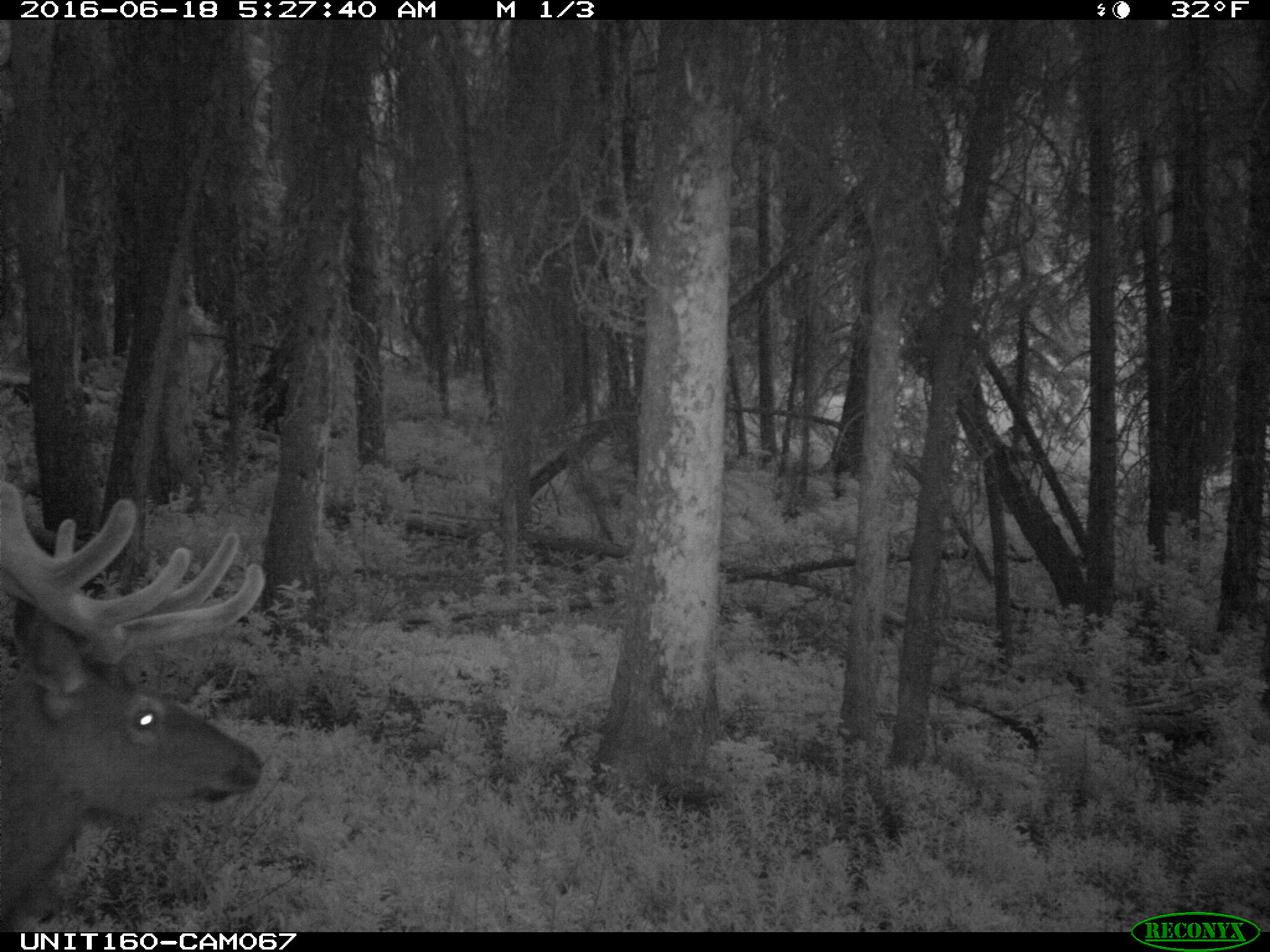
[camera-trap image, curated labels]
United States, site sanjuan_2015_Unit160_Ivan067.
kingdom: Animalia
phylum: Chordata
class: Mammalia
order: Artiodactyla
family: Cervidae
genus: Cervus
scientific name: Cervus elaphus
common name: red deer